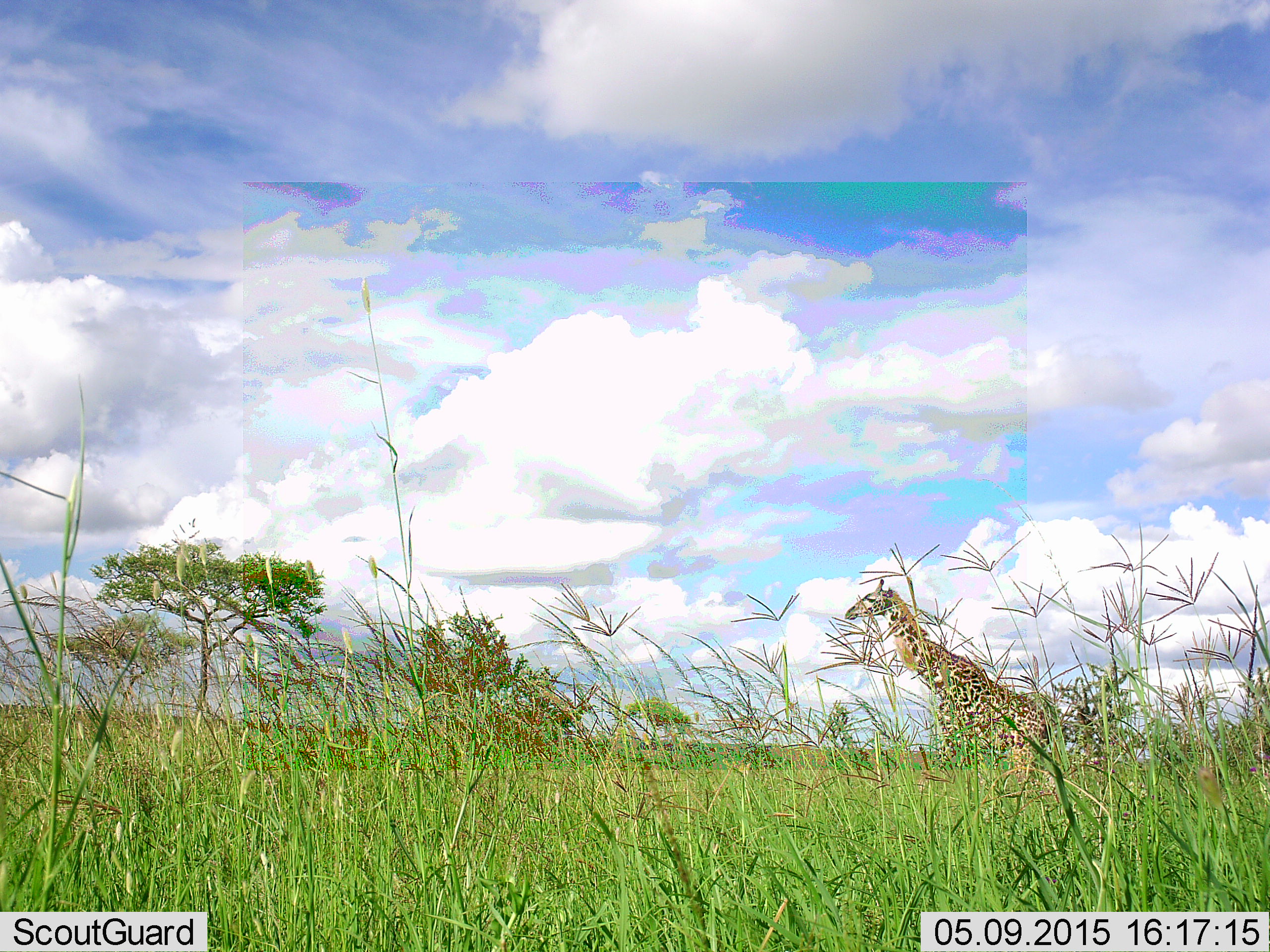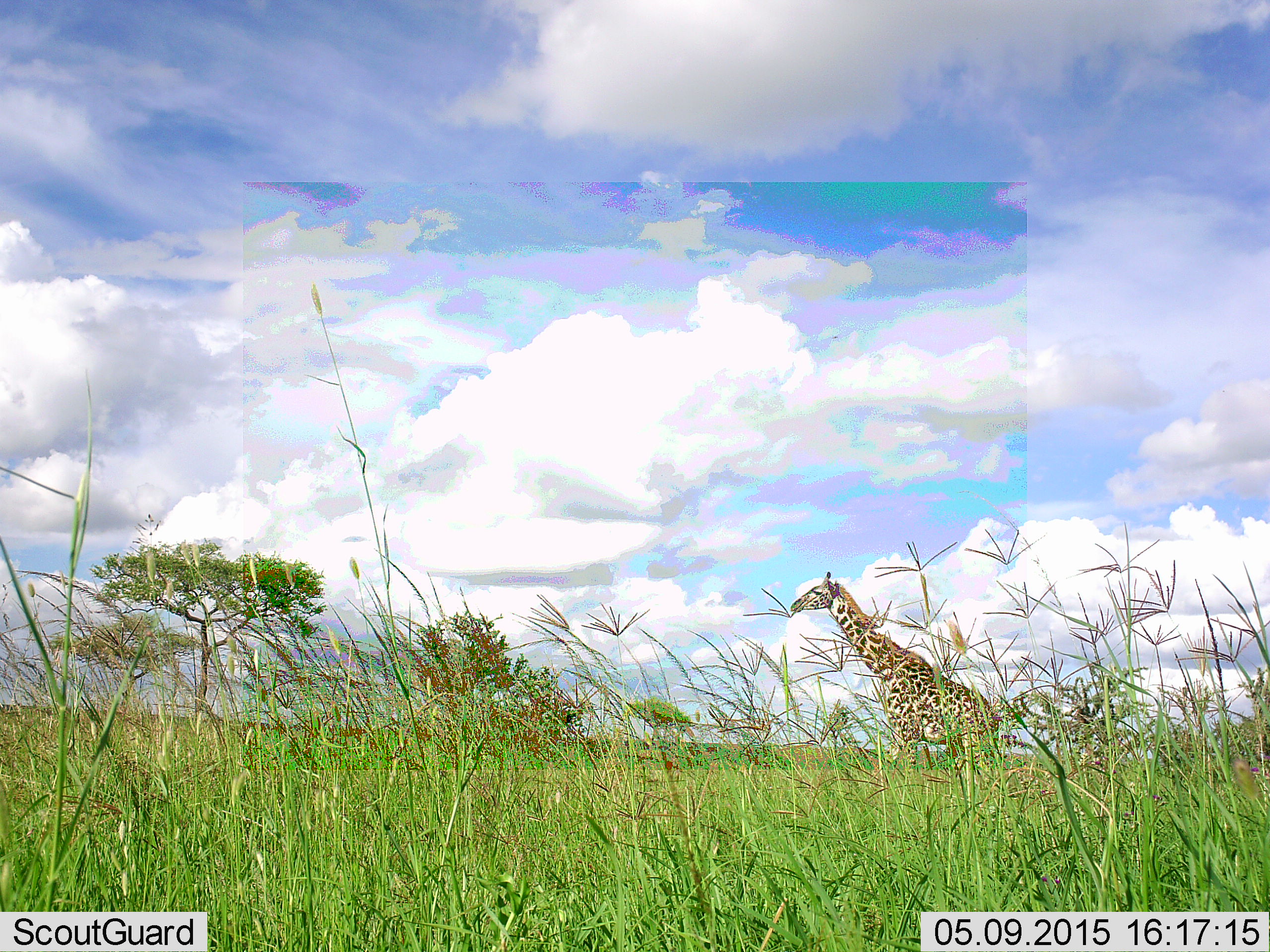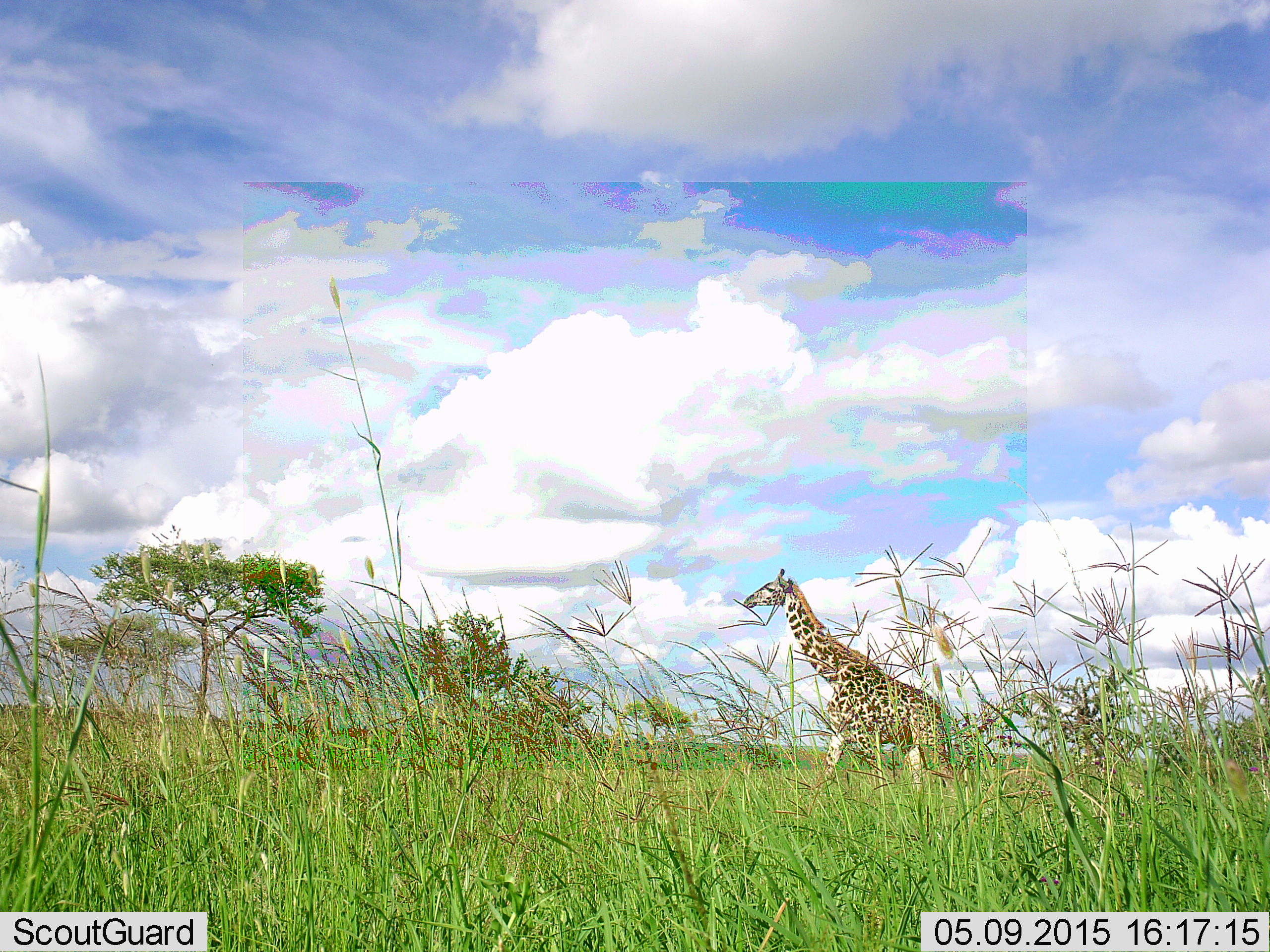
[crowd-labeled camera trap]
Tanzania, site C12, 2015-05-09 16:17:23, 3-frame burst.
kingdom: Animalia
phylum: Chordata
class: Mammalia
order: Artiodactyla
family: Giraffidae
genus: Giraffa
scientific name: Giraffa camelopardalis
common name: giraffe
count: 1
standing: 0%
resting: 0%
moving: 100%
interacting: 0%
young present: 0%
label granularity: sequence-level